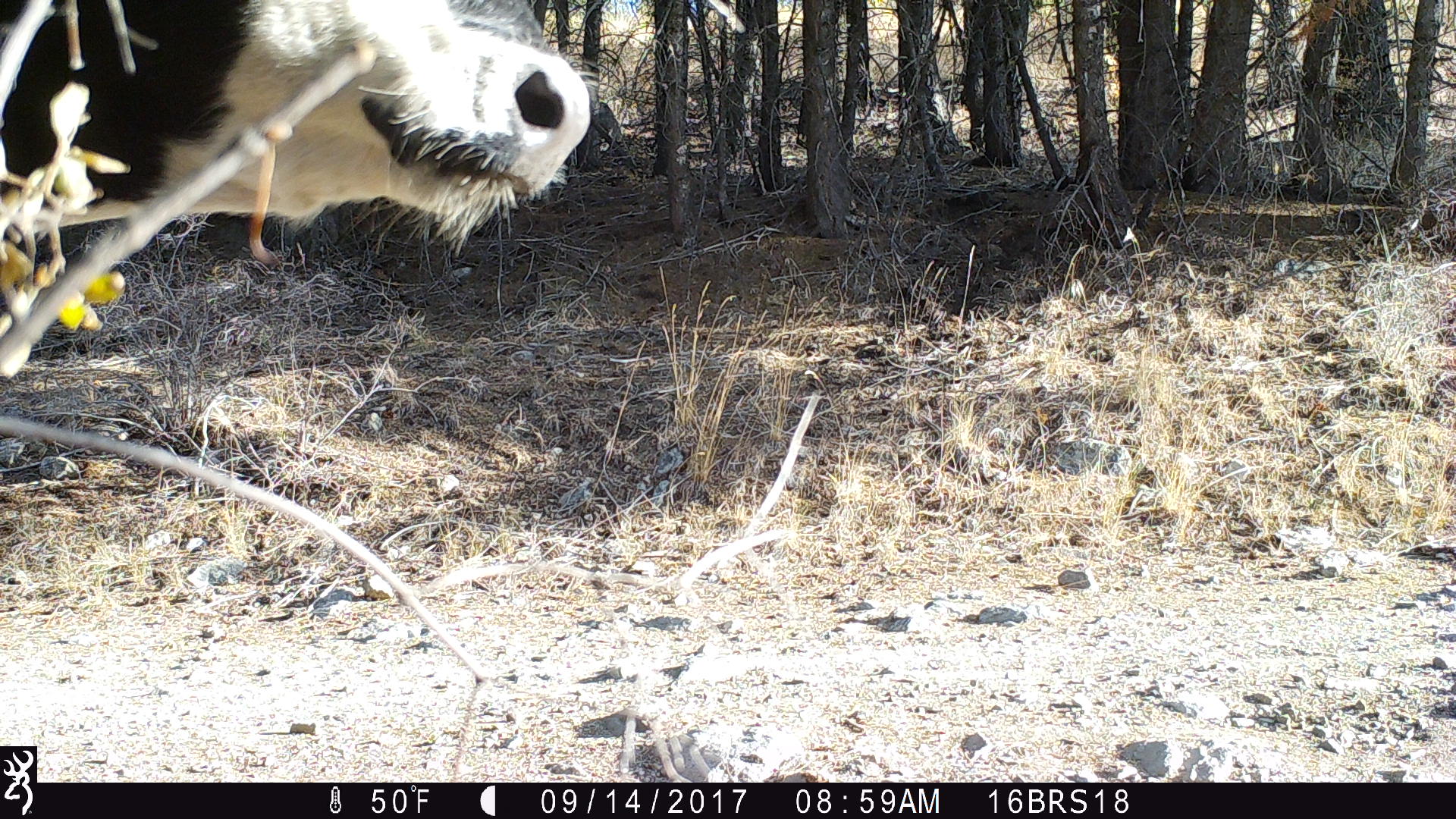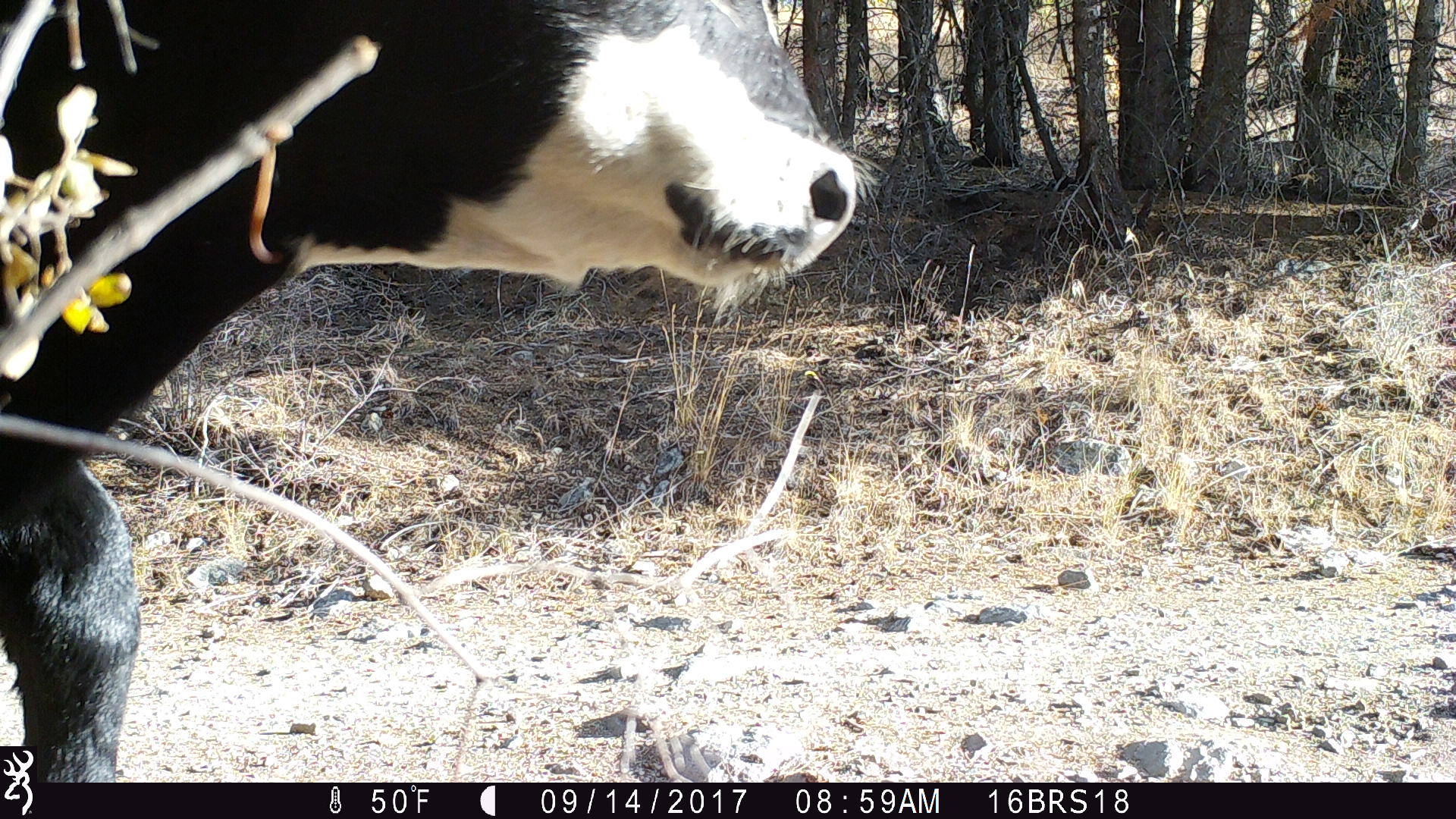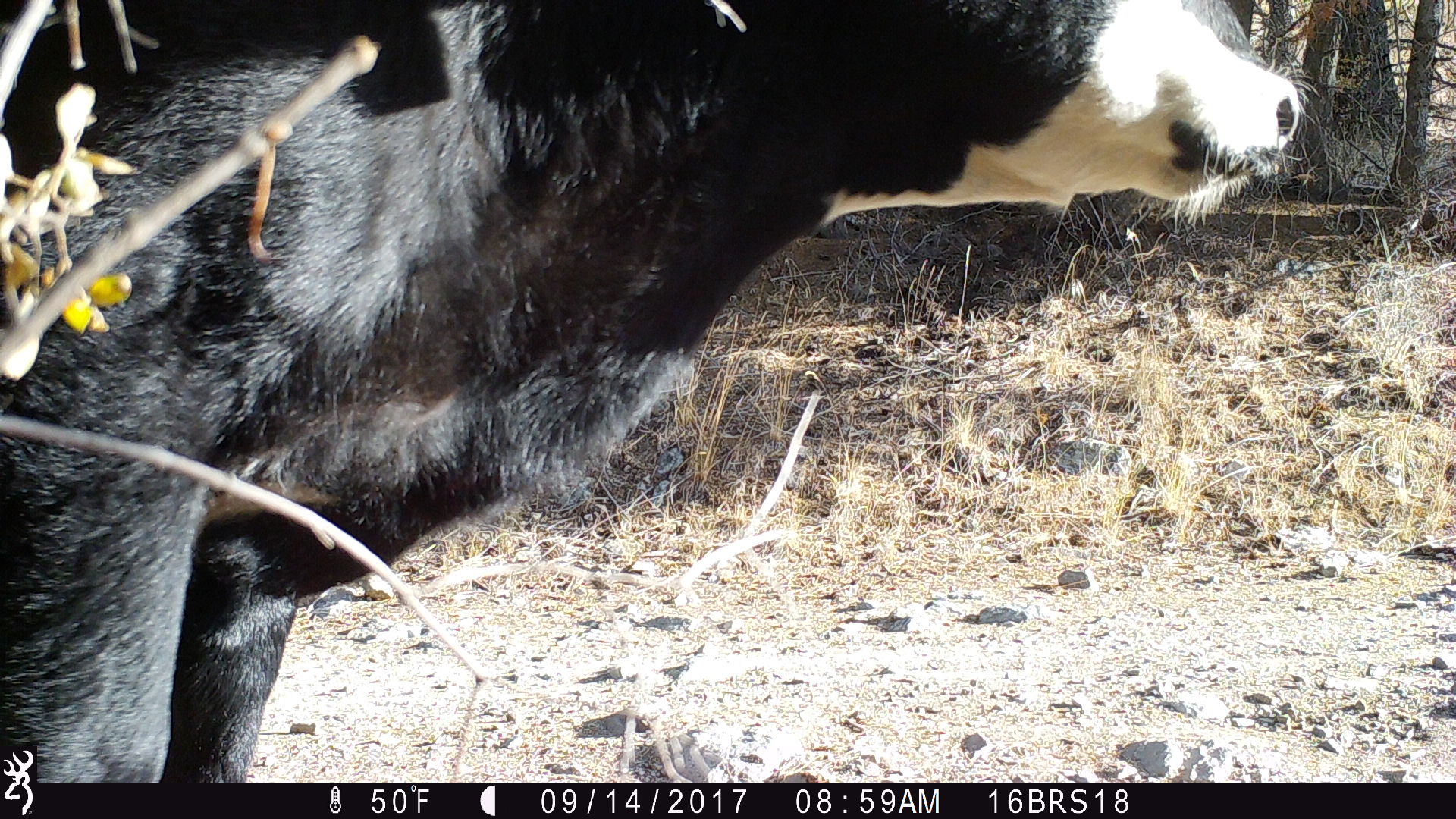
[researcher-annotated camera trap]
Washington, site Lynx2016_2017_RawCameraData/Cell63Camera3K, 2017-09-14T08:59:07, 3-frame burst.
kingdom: Animalia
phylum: Chordata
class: Mammalia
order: Artiodactyla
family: Bovidae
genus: Bos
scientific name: Bos taurus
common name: domestic cattle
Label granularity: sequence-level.